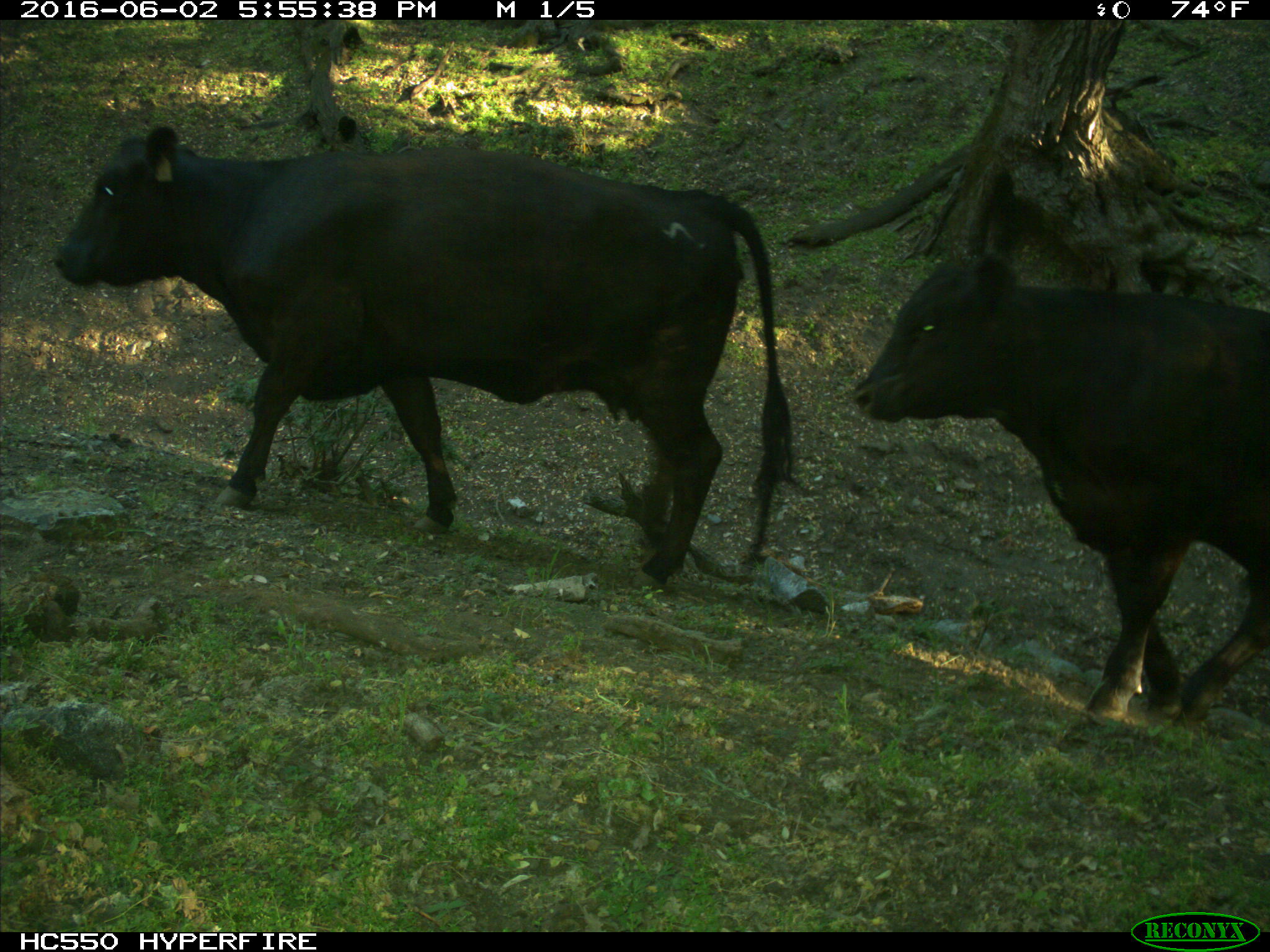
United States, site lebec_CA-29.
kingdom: Animalia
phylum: Chordata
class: Mammalia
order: Artiodactyla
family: Bovidae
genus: Bos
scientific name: Bos taurus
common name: domestic cow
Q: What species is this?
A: Bos taurus (domestic cow).